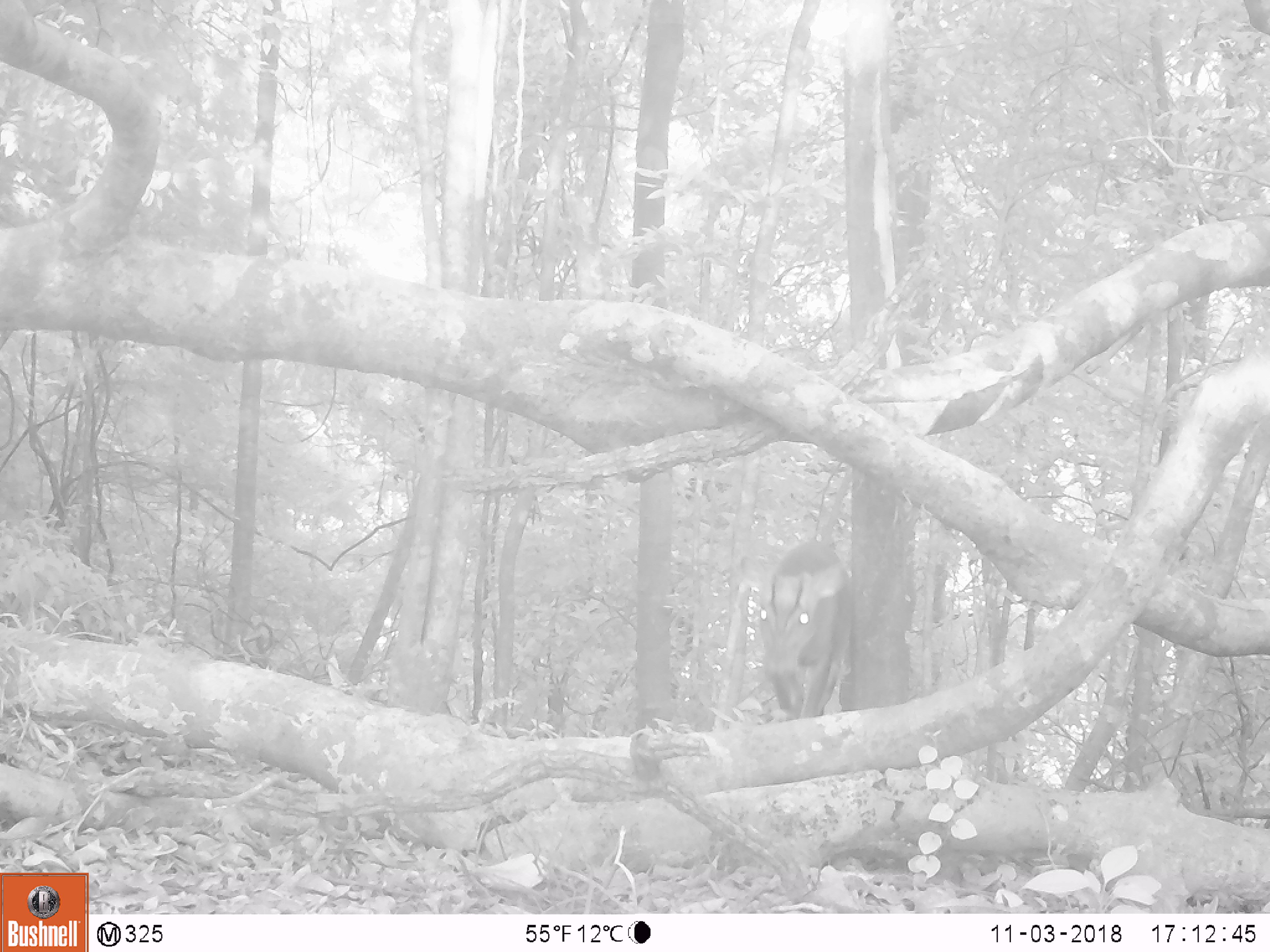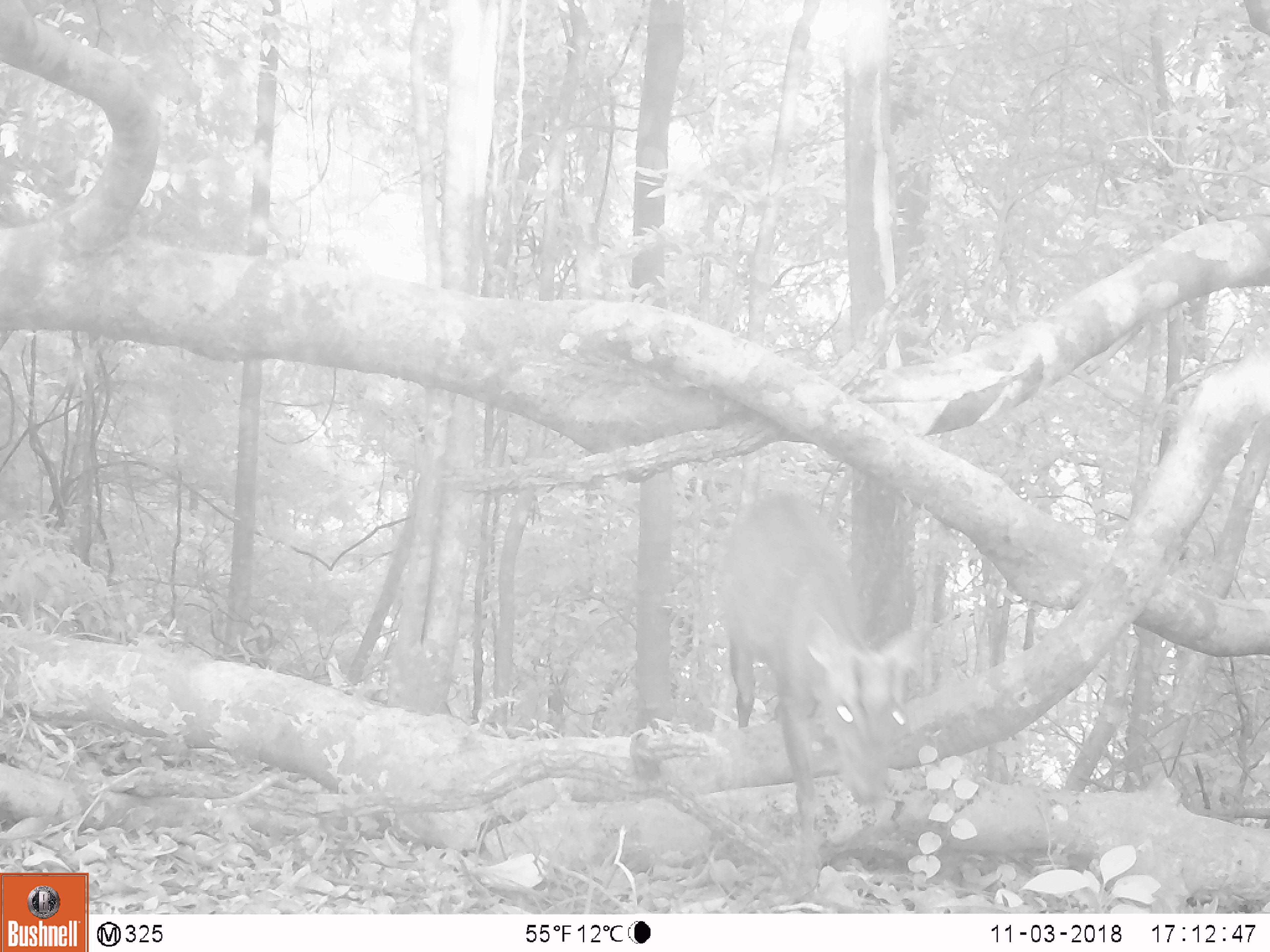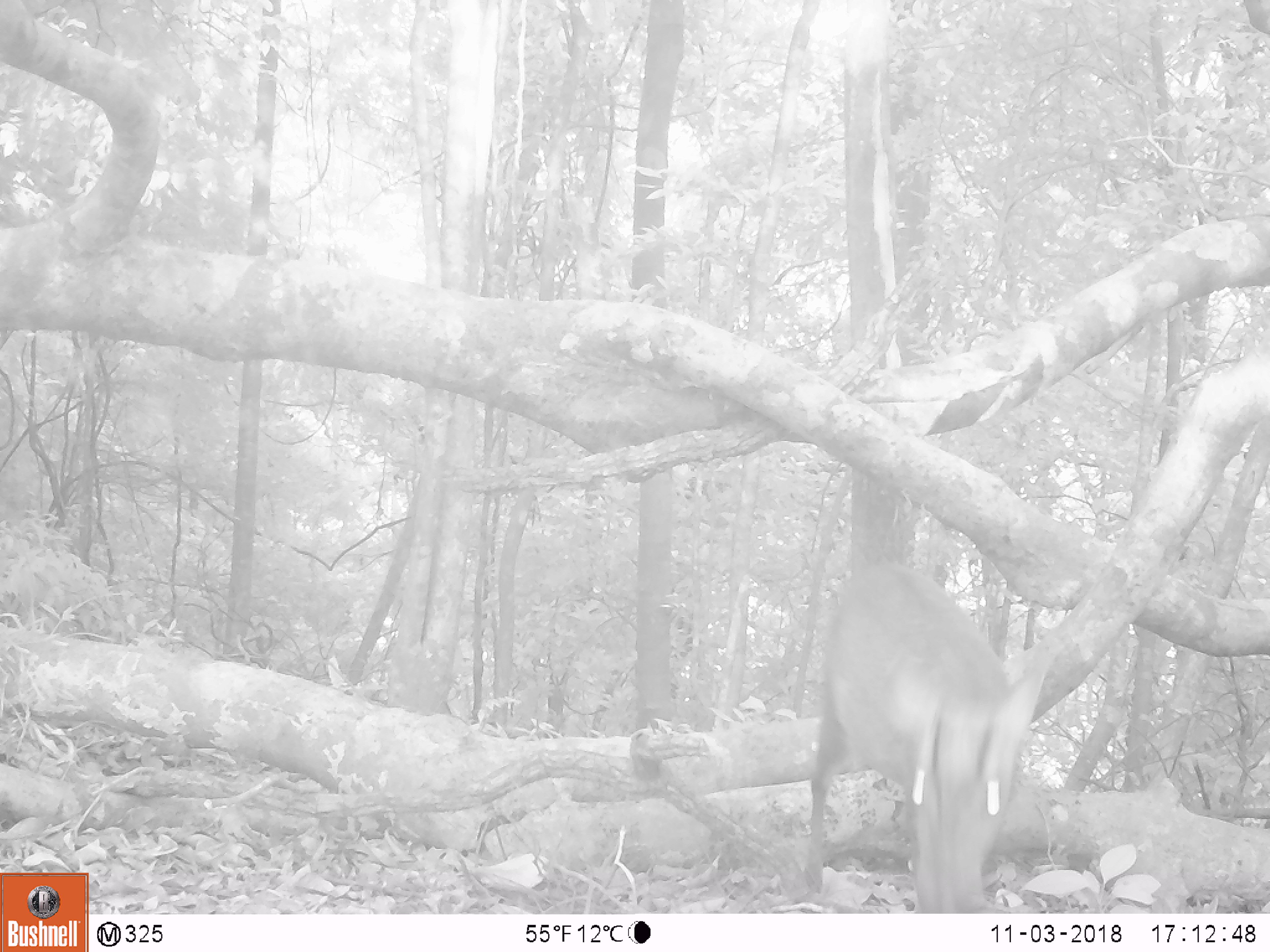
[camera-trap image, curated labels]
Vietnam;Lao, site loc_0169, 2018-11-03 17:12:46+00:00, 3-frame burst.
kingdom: Animalia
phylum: Chordata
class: Mammalia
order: Artiodactyla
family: Cervidae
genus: Muntiacus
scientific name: Muntiacus rooseveltorum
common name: roosevelt's muntjac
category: roosevelts muntjac group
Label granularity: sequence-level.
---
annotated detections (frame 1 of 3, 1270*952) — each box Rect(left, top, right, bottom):
roosevelts muntjac group: Rect(736, 538, 855, 718)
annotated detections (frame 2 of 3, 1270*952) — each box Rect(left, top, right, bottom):
roosevelts muntjac group: Rect(715, 486, 928, 882)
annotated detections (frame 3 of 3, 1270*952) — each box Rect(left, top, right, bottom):
roosevelts muntjac group: Rect(801, 560, 1056, 912)